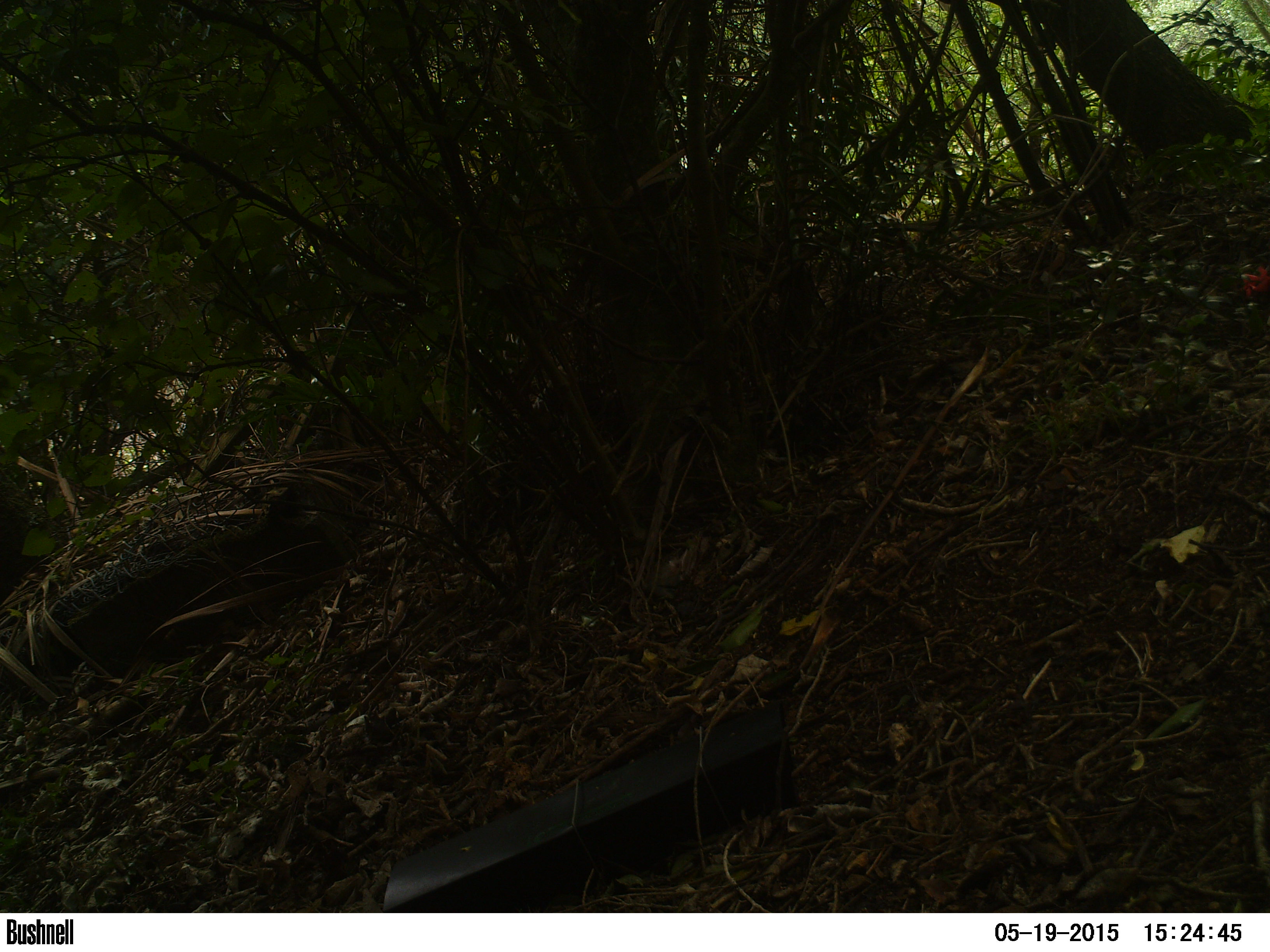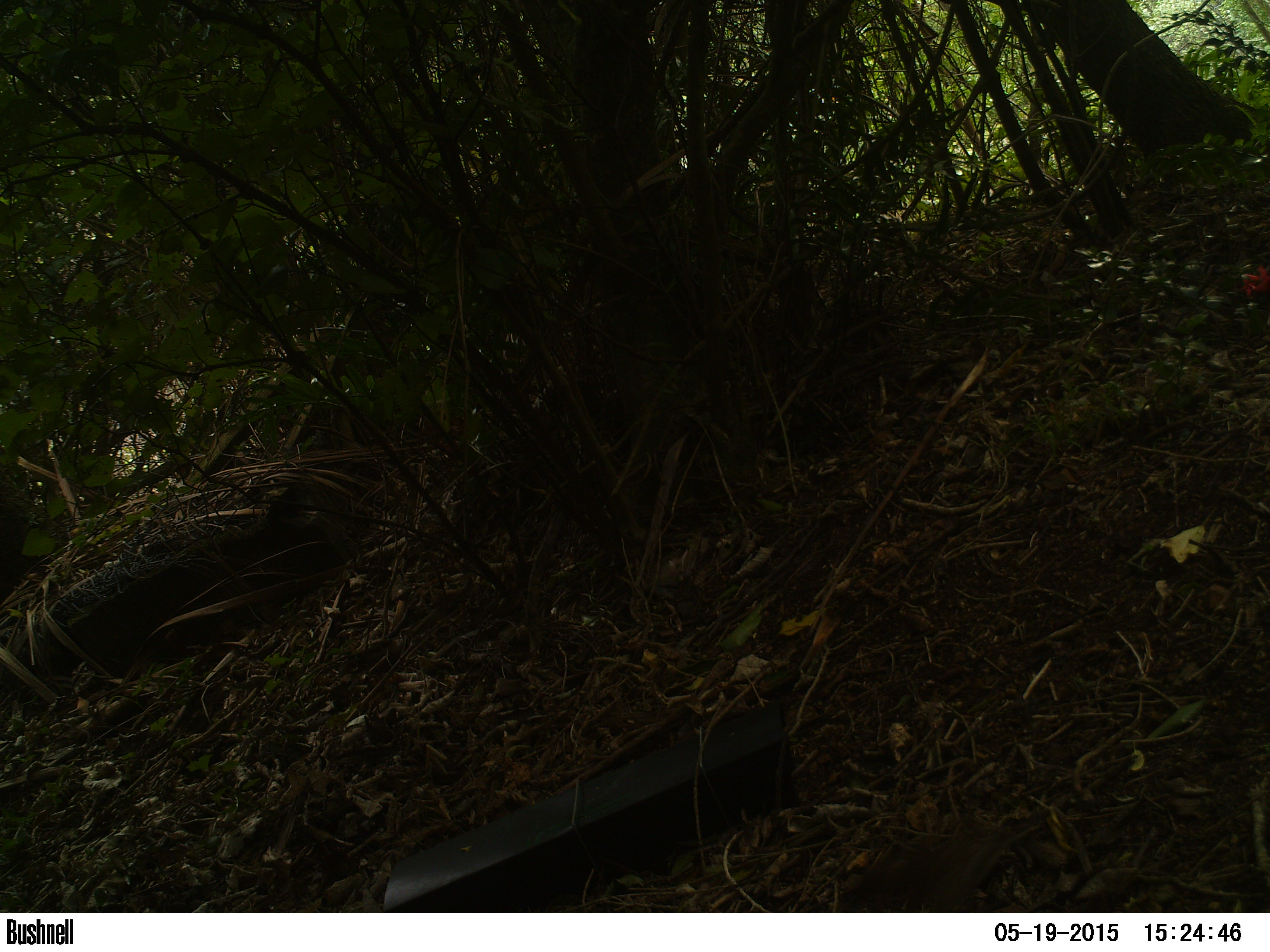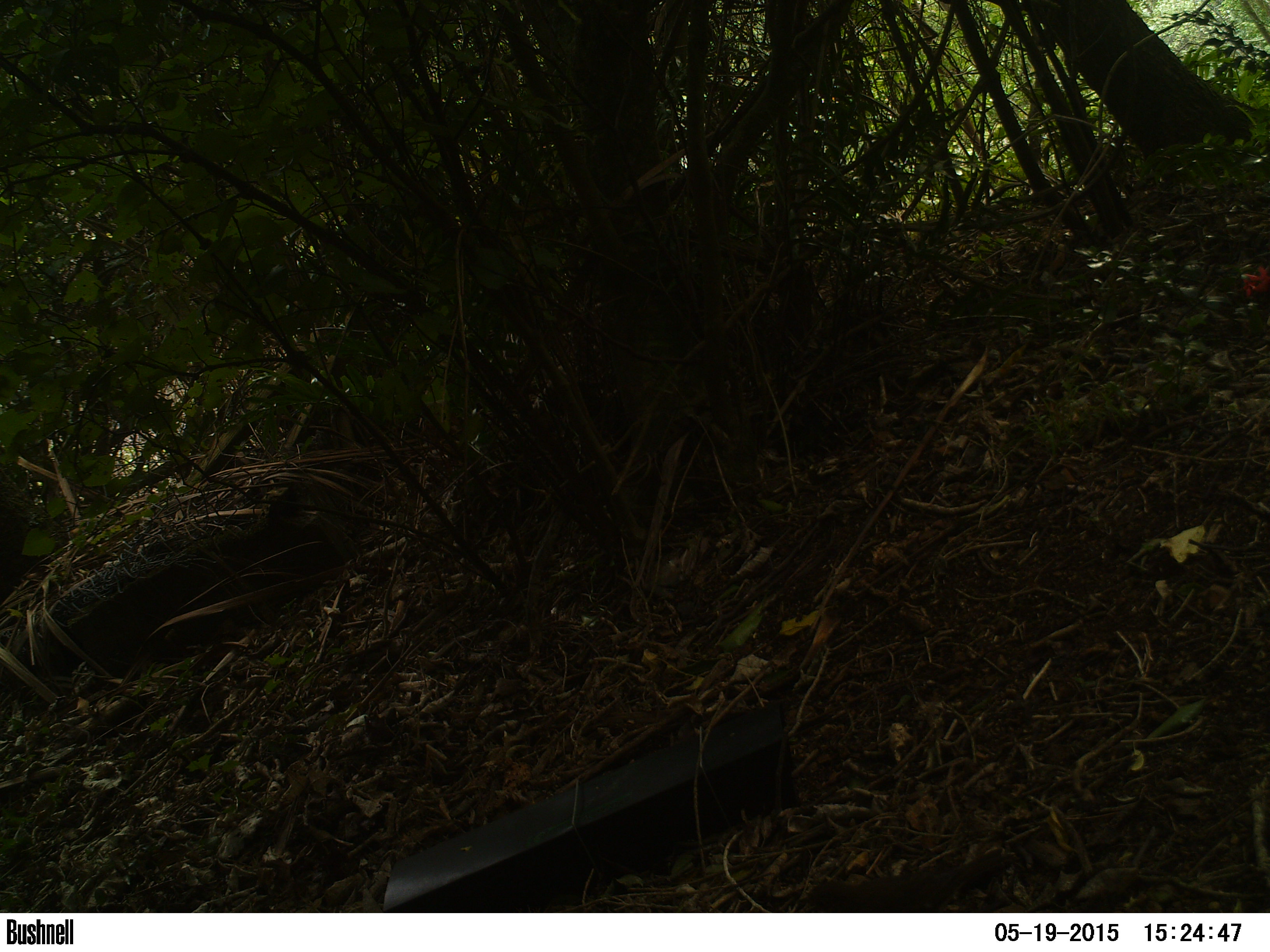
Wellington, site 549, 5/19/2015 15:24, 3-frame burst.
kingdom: Animalia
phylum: Chordata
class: Aves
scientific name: Aves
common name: bird